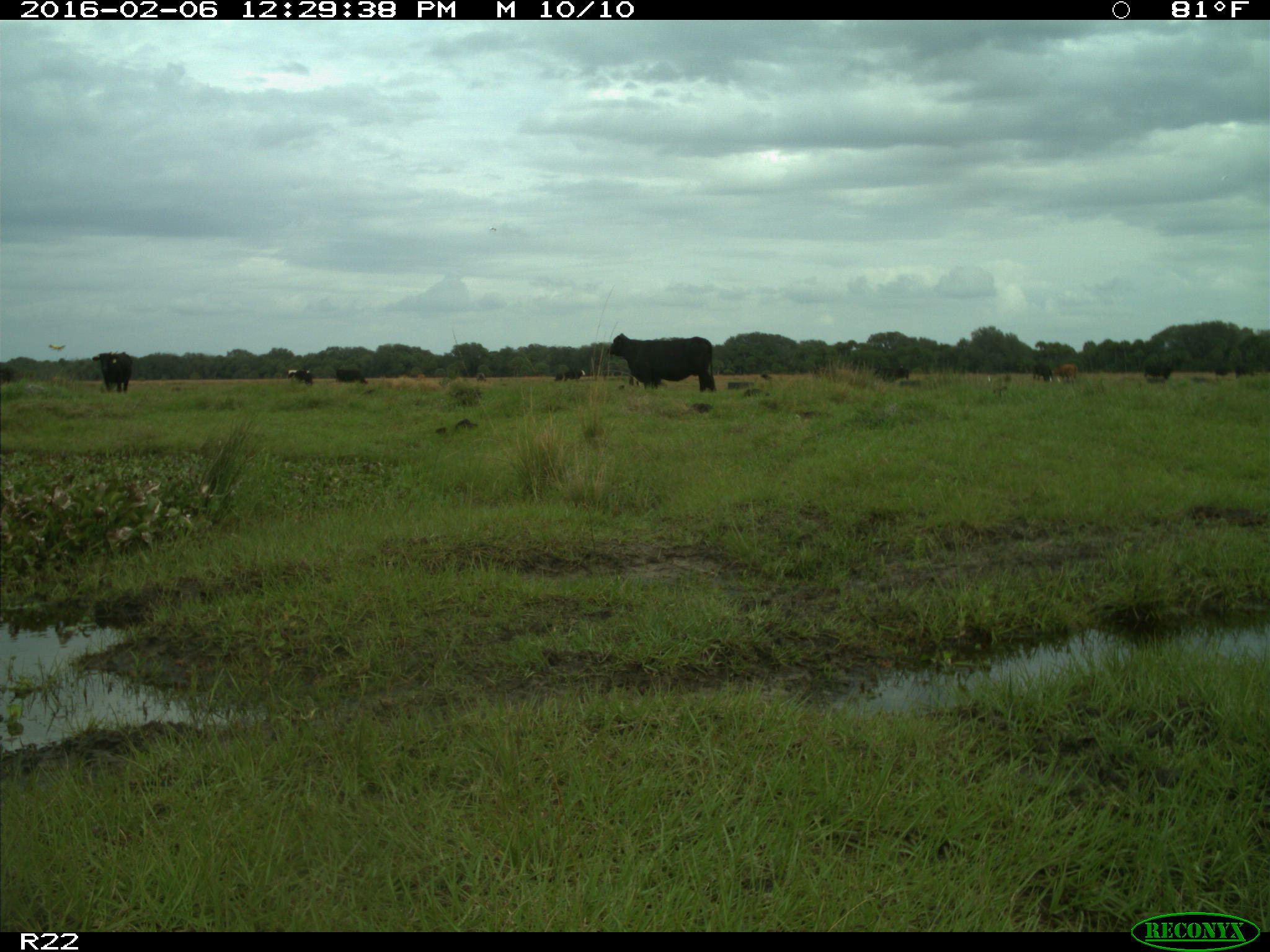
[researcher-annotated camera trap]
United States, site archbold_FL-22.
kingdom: Animalia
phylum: Chordata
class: Mammalia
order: Artiodactyla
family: Bovidae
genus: Bos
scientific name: Bos taurus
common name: domestic cow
Bos taurus (domestic cow).